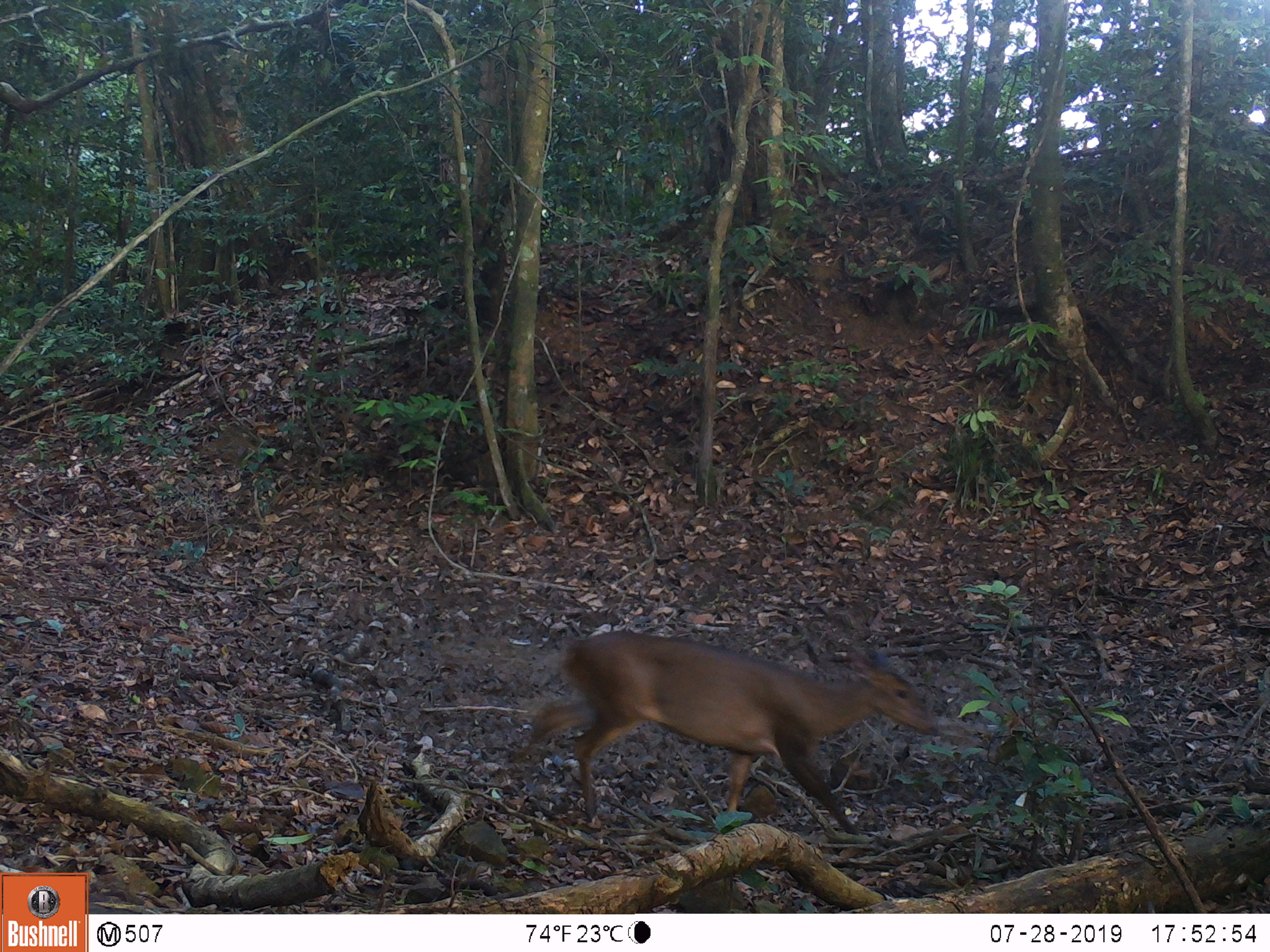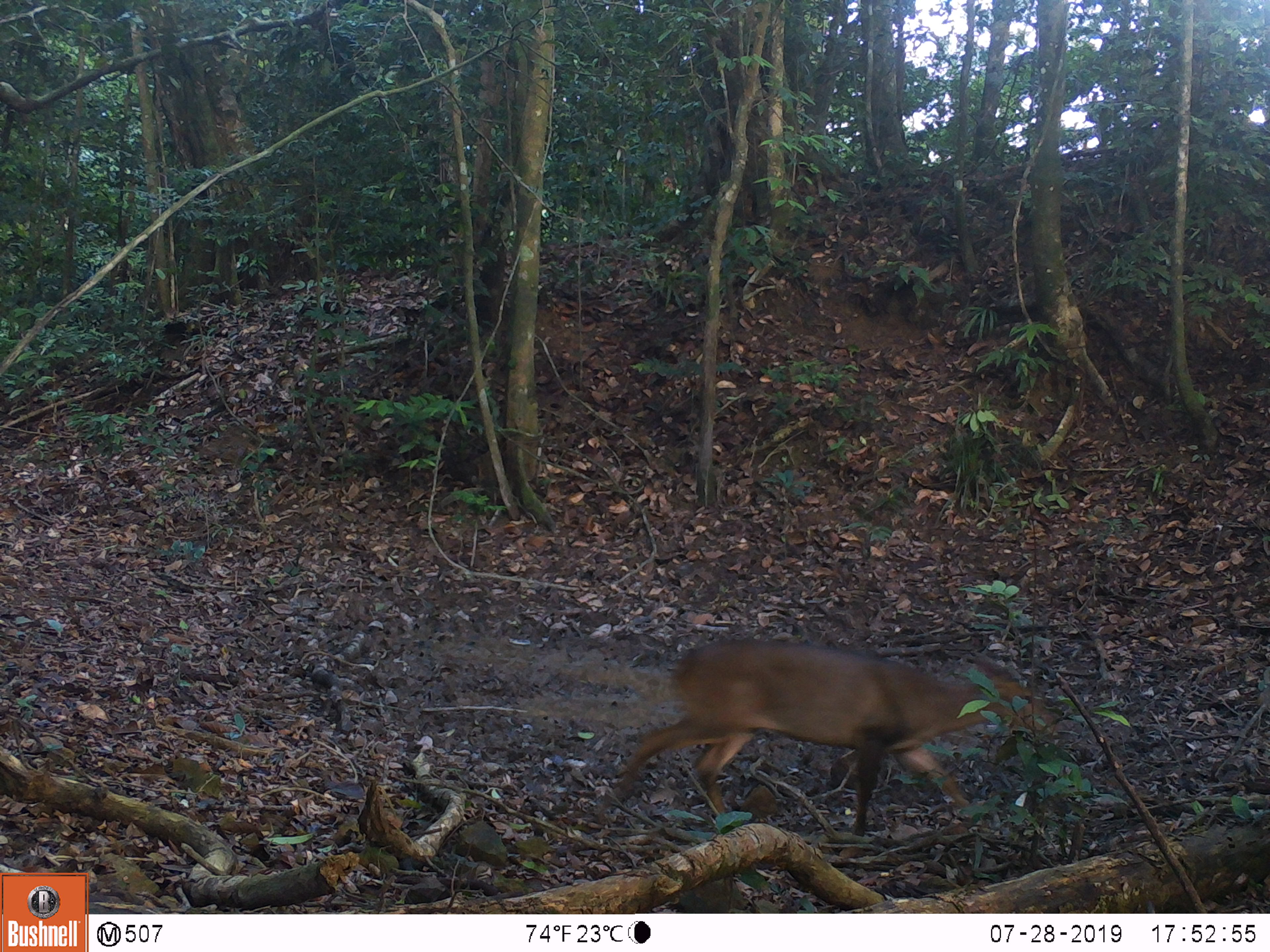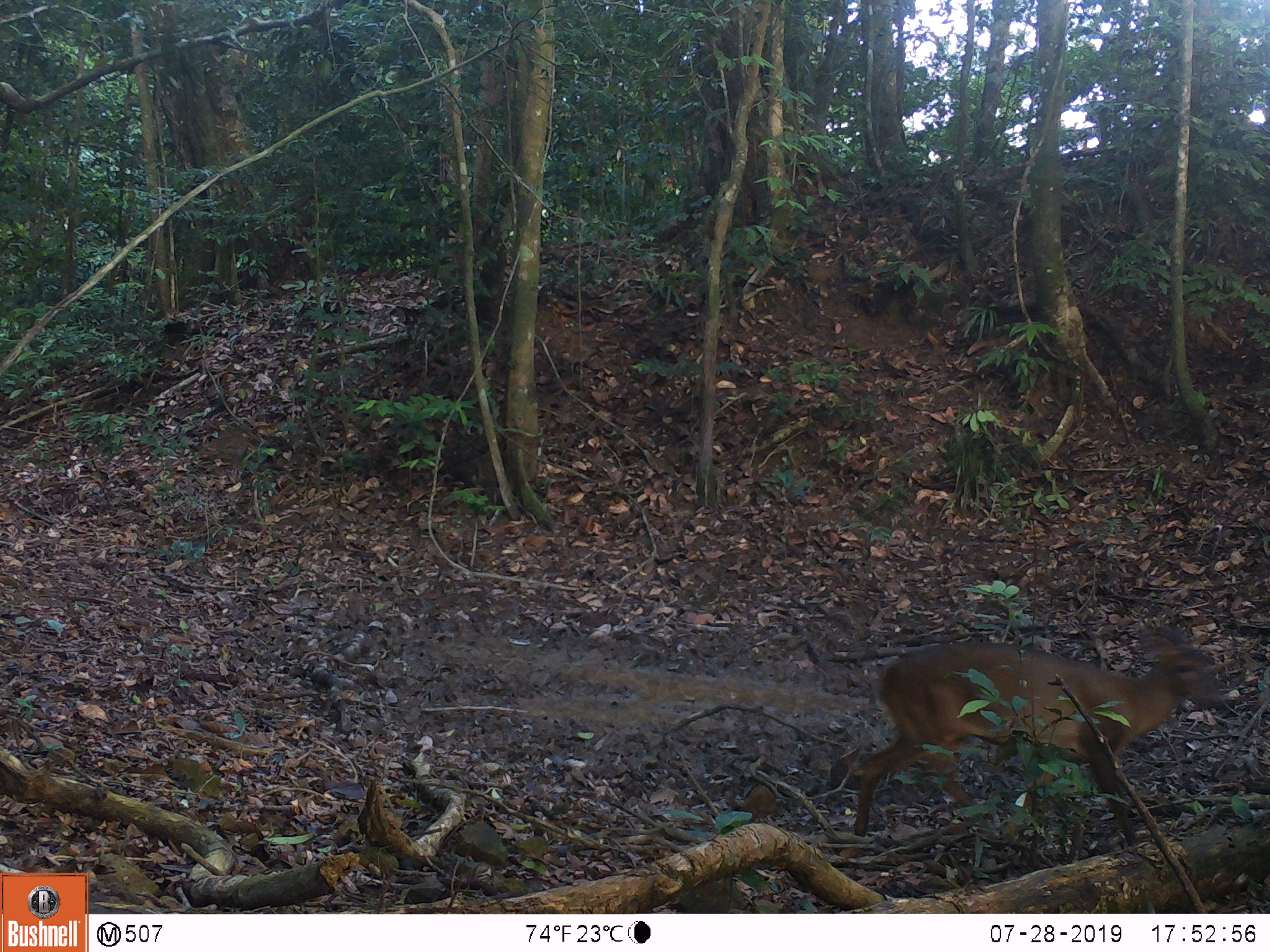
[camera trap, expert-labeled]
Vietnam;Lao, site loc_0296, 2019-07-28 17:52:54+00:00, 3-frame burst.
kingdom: Animalia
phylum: Chordata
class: Mammalia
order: Artiodactyla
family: Cervidae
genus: Muntiacus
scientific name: Muntiacus vuquangensis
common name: large-antlered muntjac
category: large antlered muntjac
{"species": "large antlered muntjac (large-antlered muntjac) (Muntiacus vuquangensis)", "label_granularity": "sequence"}